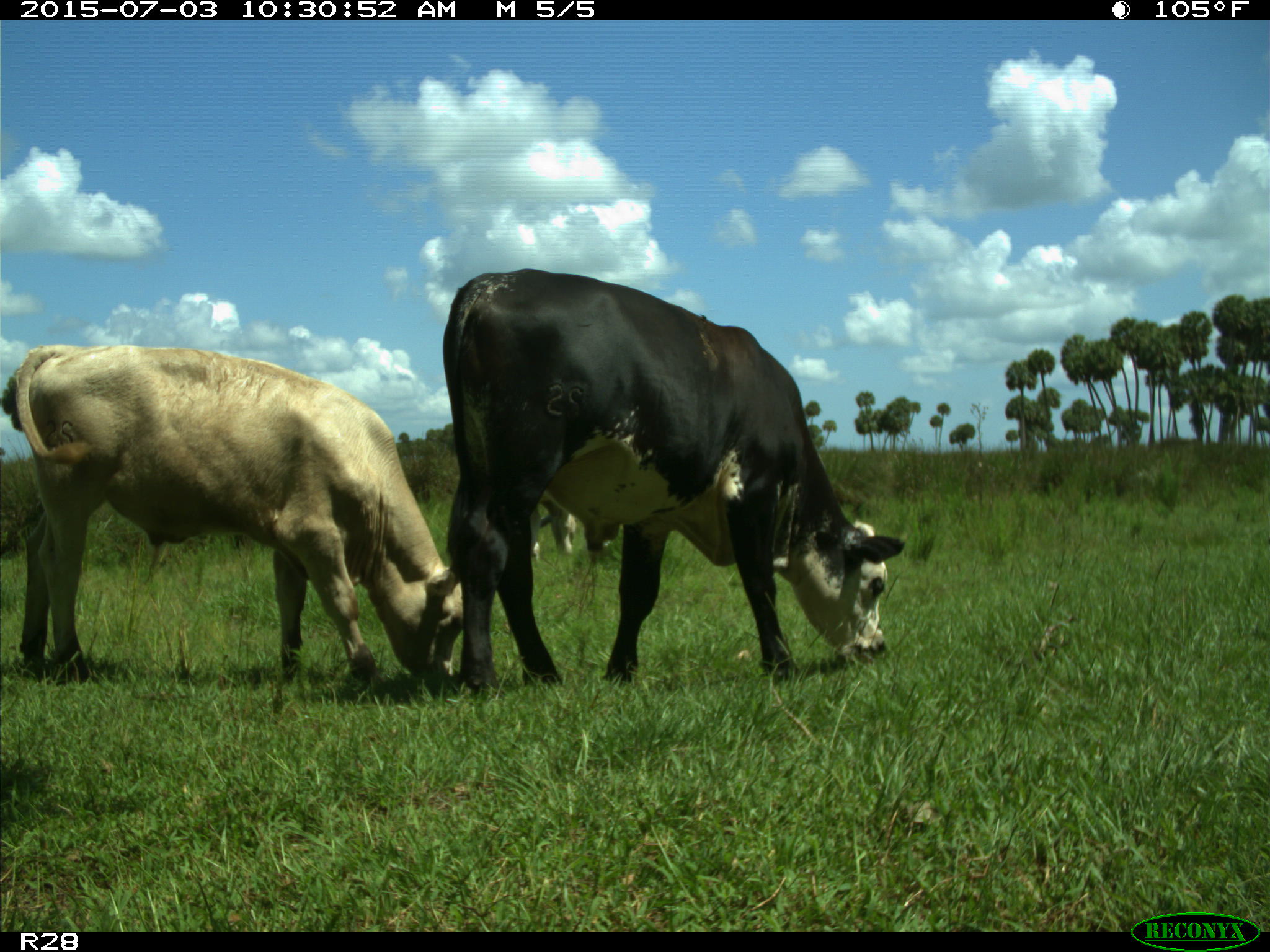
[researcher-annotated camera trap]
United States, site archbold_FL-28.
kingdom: Animalia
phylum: Chordata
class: Mammalia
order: Artiodactyla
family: Bovidae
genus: Bos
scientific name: Bos taurus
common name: domestic cow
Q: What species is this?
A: Bos taurus (domestic cow).